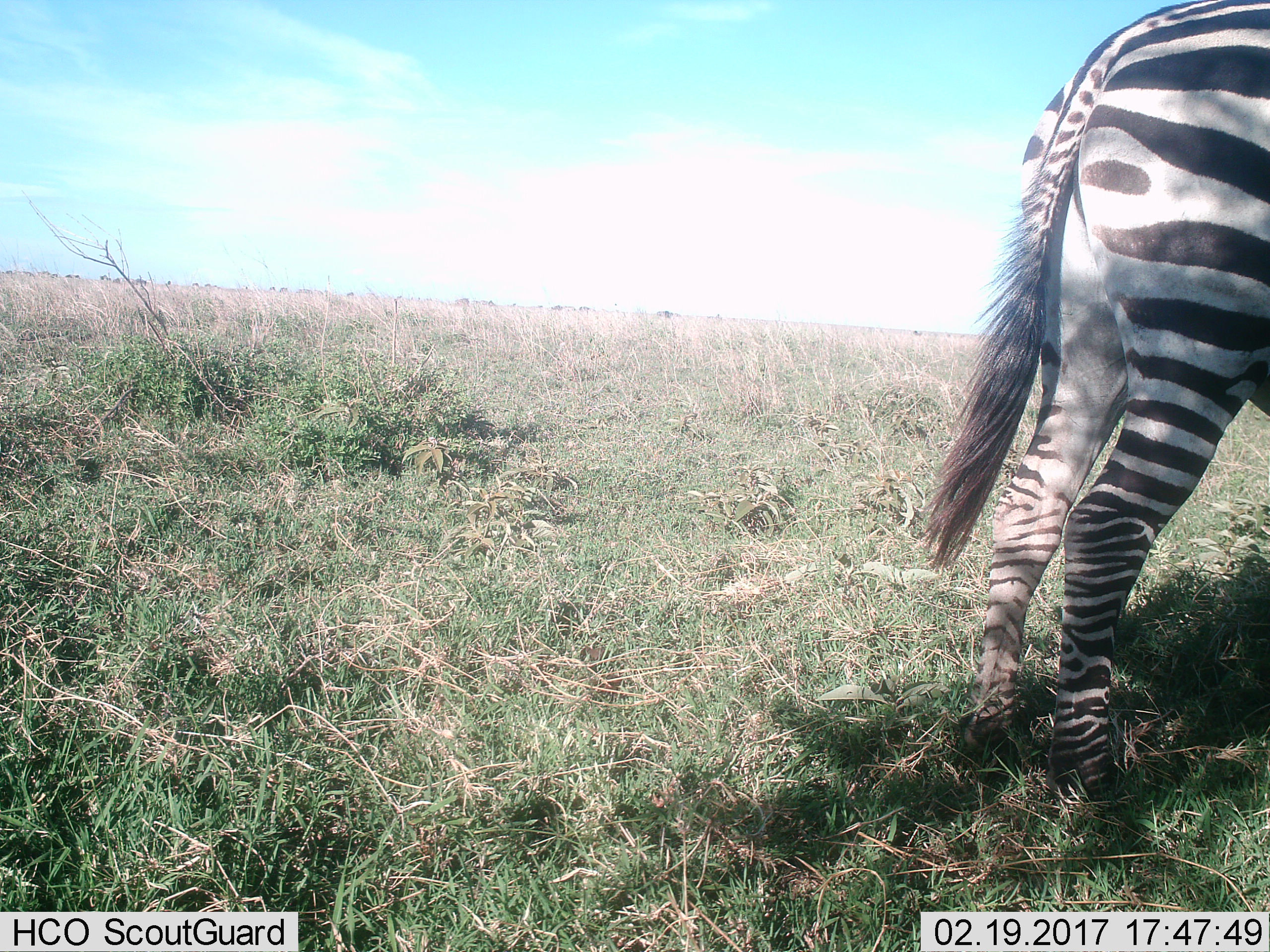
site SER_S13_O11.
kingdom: Animalia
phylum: Chordata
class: Mammalia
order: Perissodactyla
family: Equidae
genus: Equus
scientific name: Equus quagga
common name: plains zebra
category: zebraplains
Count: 1.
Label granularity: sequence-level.